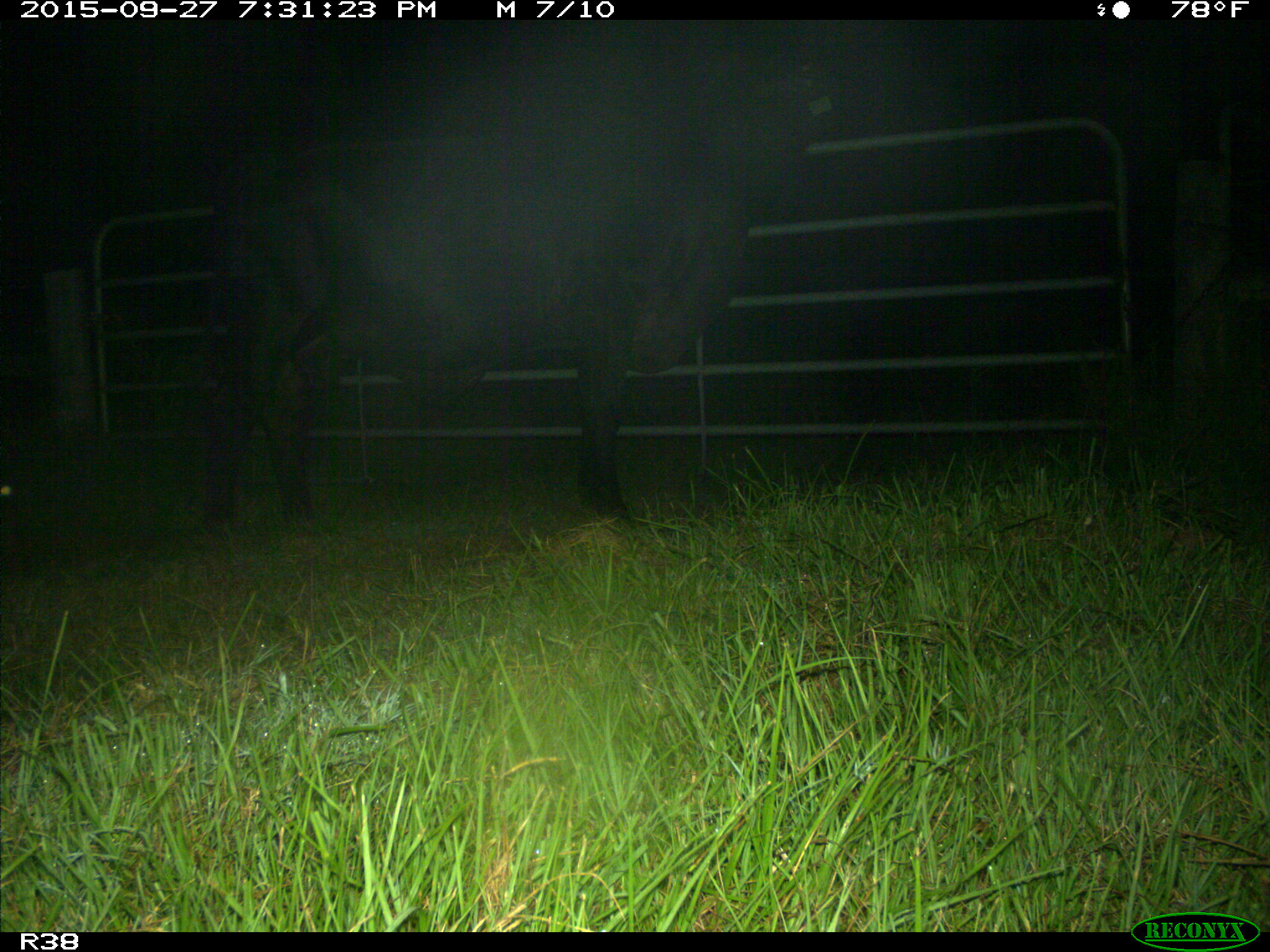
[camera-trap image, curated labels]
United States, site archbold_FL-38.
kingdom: Animalia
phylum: Chordata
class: Mammalia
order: Artiodactyla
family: Bovidae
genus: Bos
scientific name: Bos taurus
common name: domestic cow